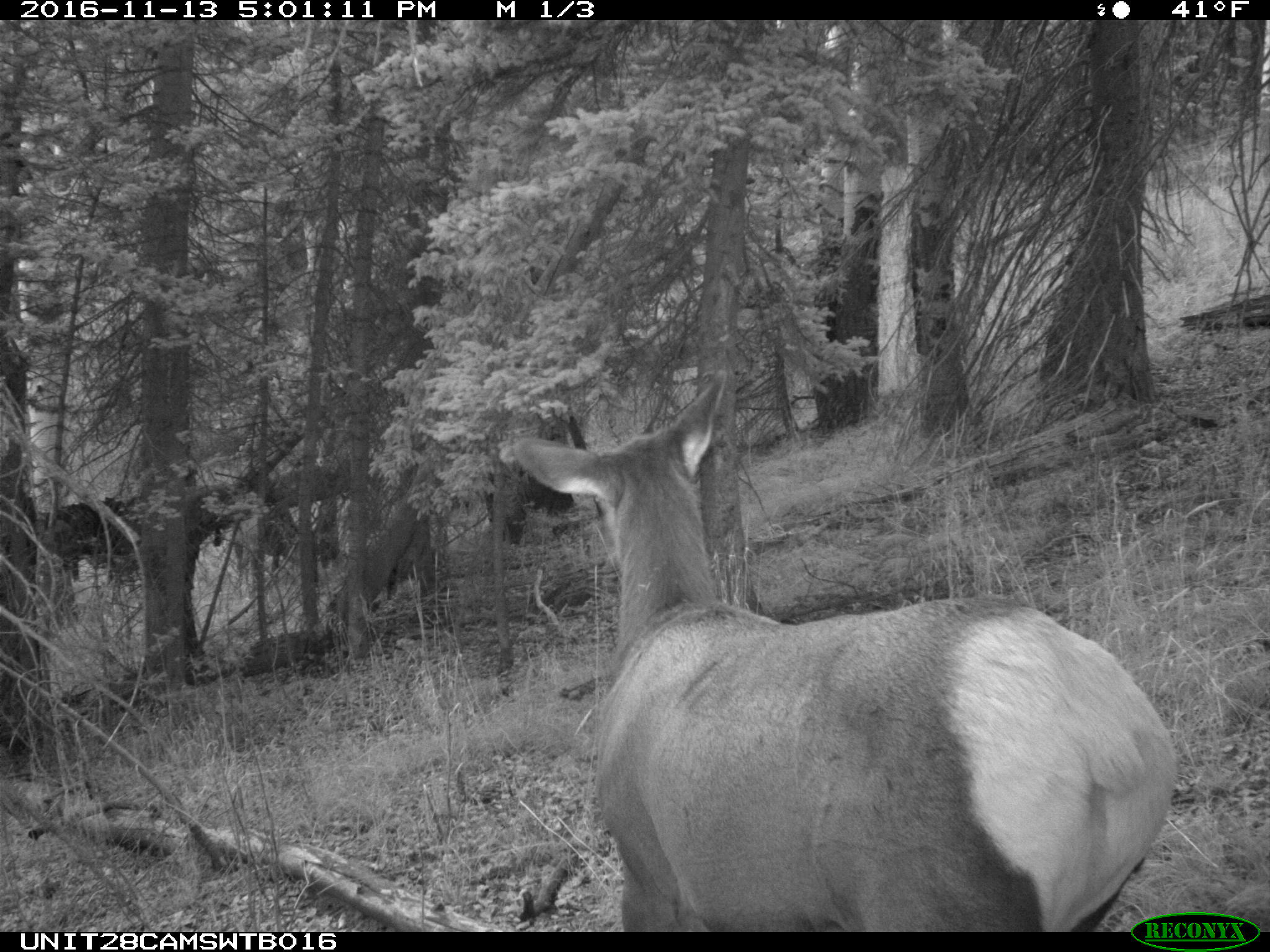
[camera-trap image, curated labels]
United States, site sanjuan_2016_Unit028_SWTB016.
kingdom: Animalia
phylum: Chordata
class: Mammalia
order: Artiodactyla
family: Cervidae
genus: Cervus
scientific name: Cervus elaphus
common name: red deer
Cervus elaphus (red deer).